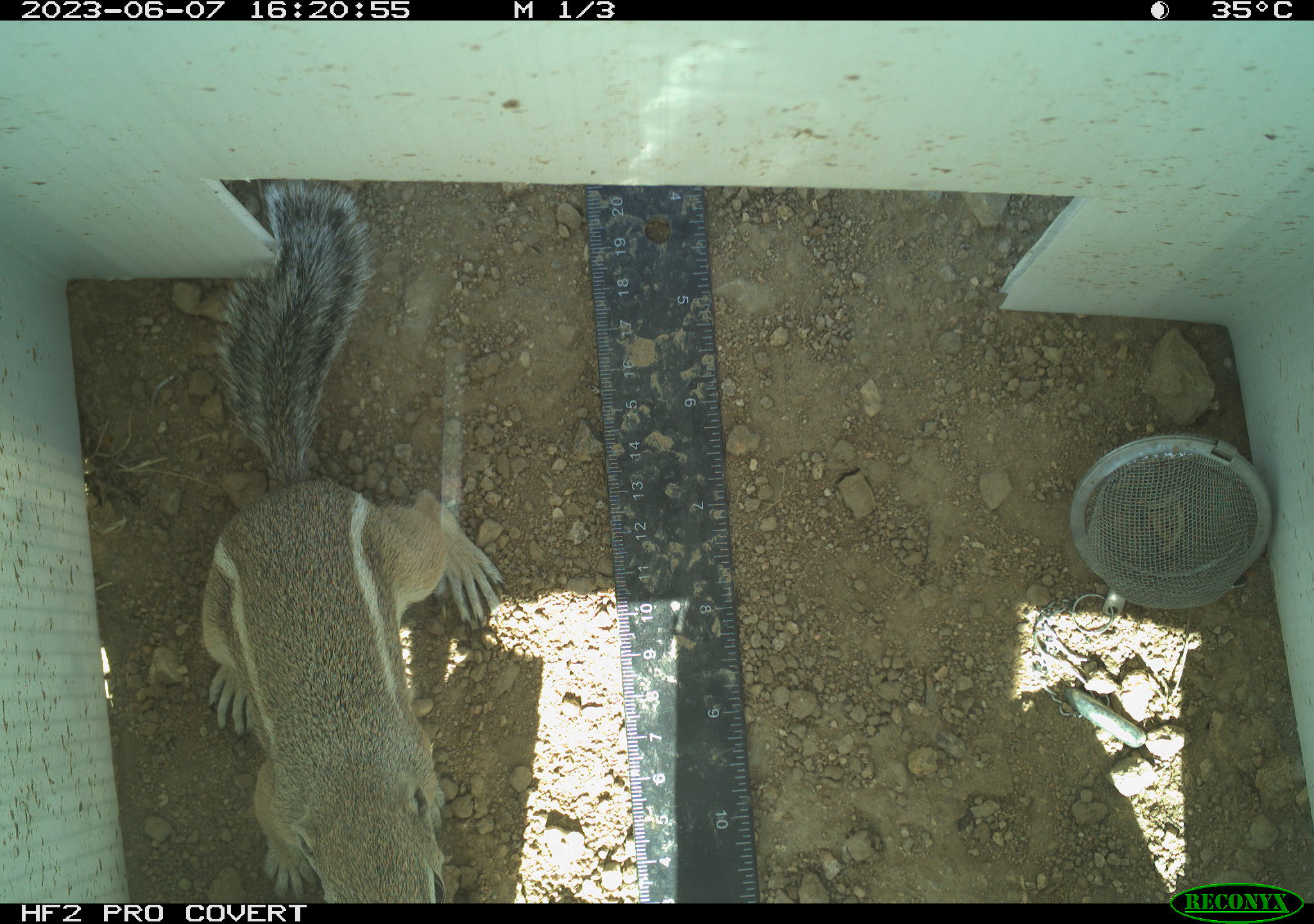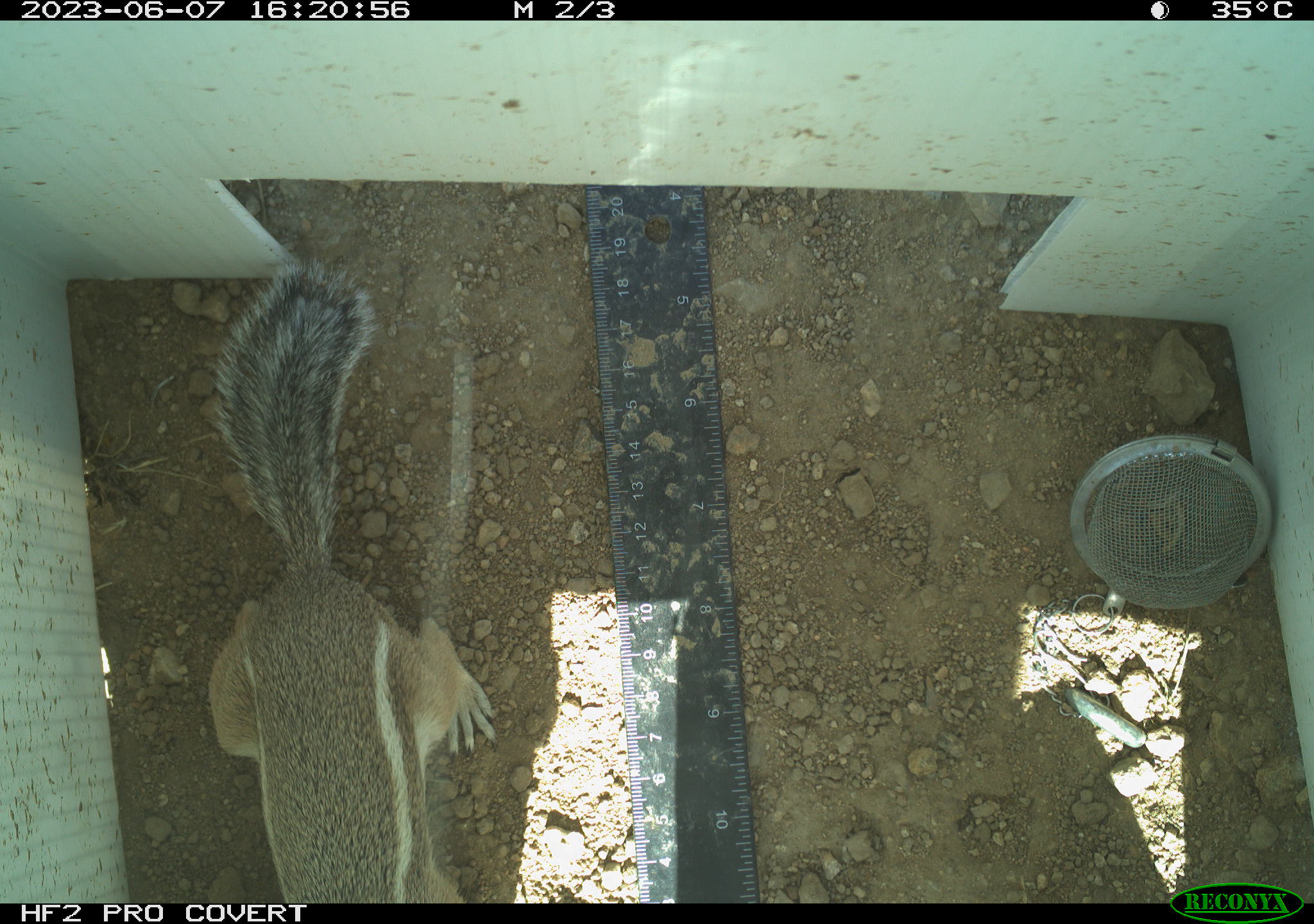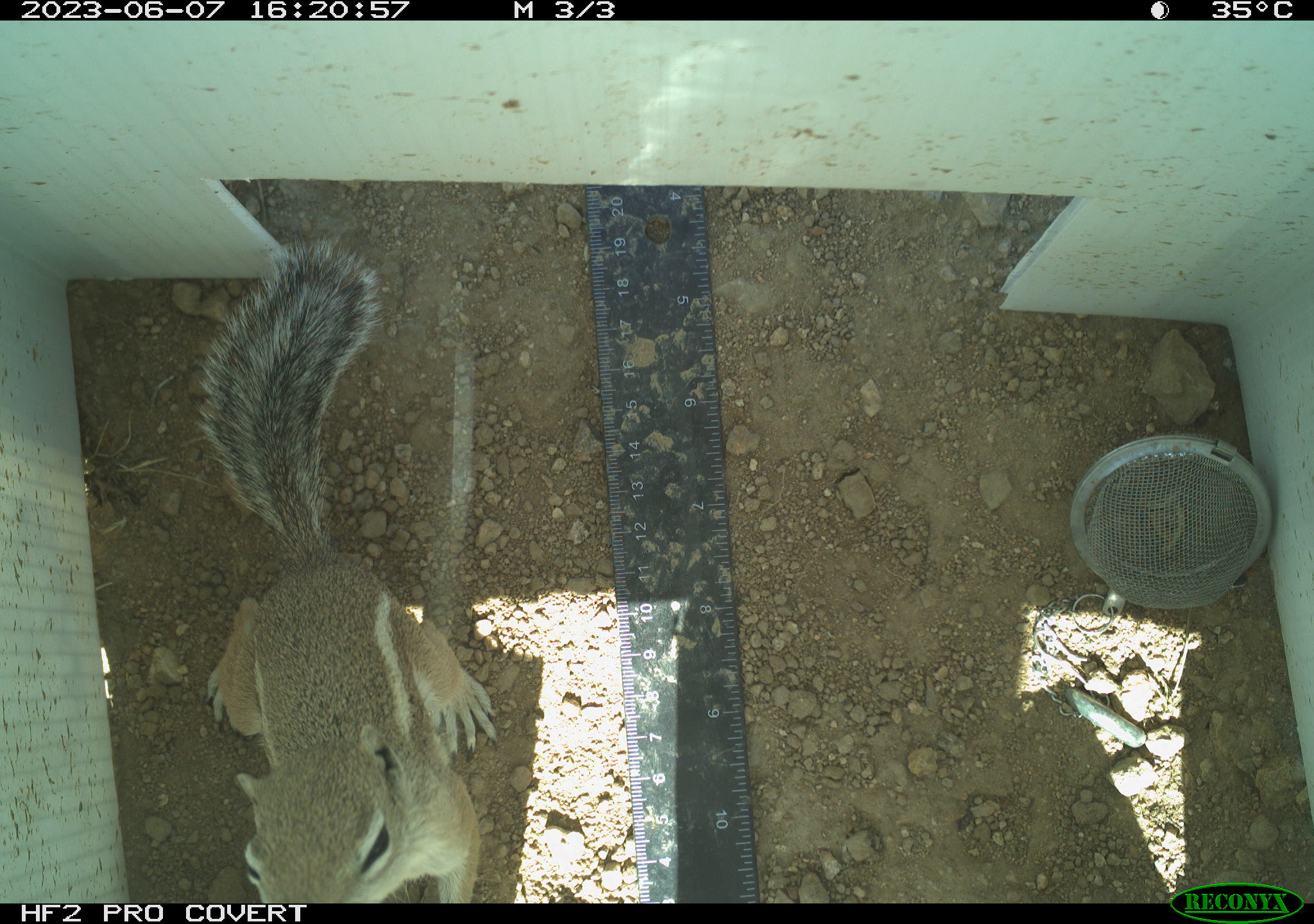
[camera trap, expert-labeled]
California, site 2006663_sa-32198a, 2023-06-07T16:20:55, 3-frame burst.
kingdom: Animalia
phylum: Chordata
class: Mammalia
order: Rodentia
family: Sciuridae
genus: Ammospermophilus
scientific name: Ammospermophilus leucurus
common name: white-tailed antelope squirrel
White-tailed antelope squirrel (Ammospermophilus leucurus).